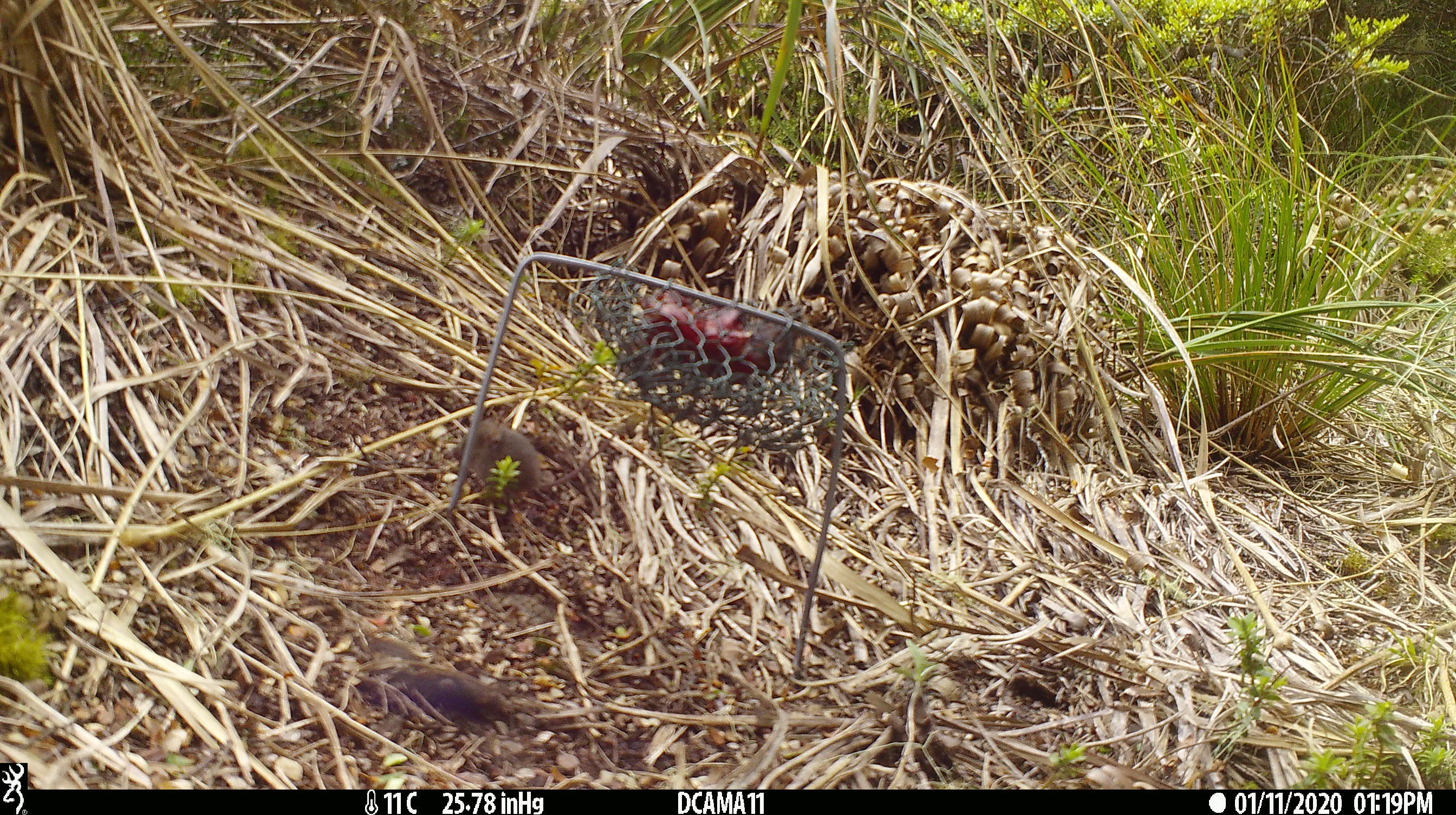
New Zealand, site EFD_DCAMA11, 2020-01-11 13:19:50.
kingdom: Animalia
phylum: Chordata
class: Mammalia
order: Rodentia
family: Muridae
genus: Mus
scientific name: Mus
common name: mouse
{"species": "mouse (Mus)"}